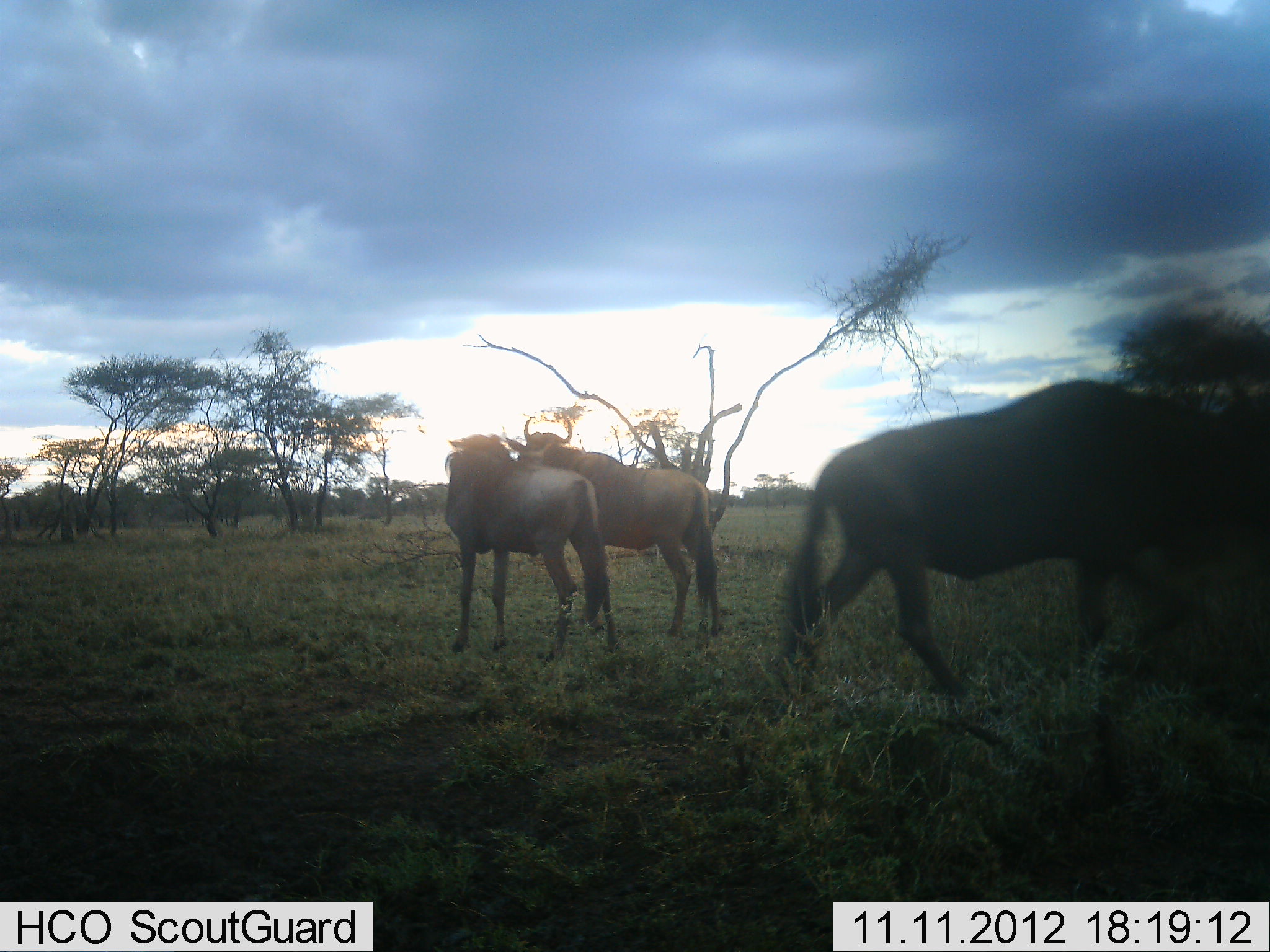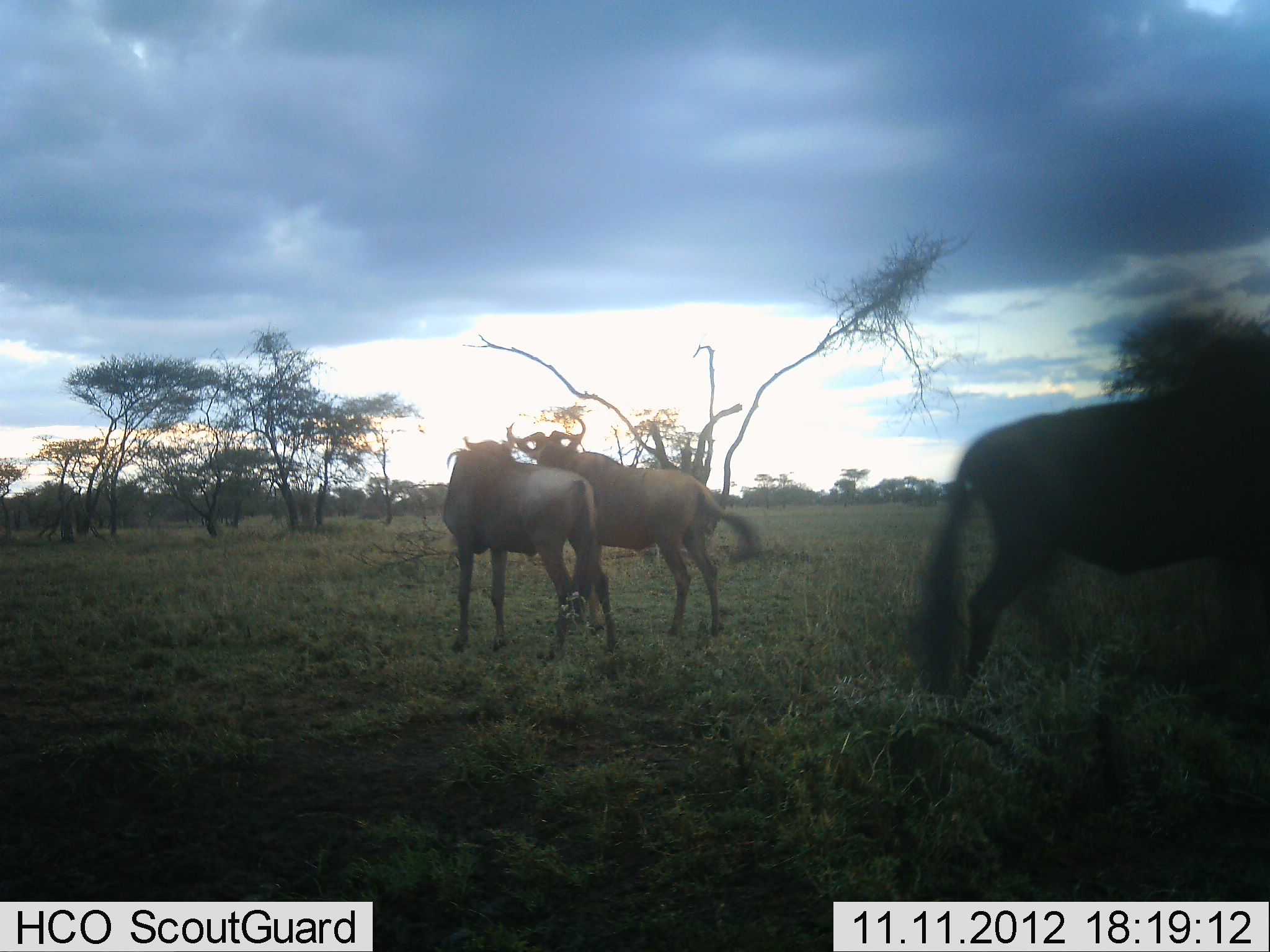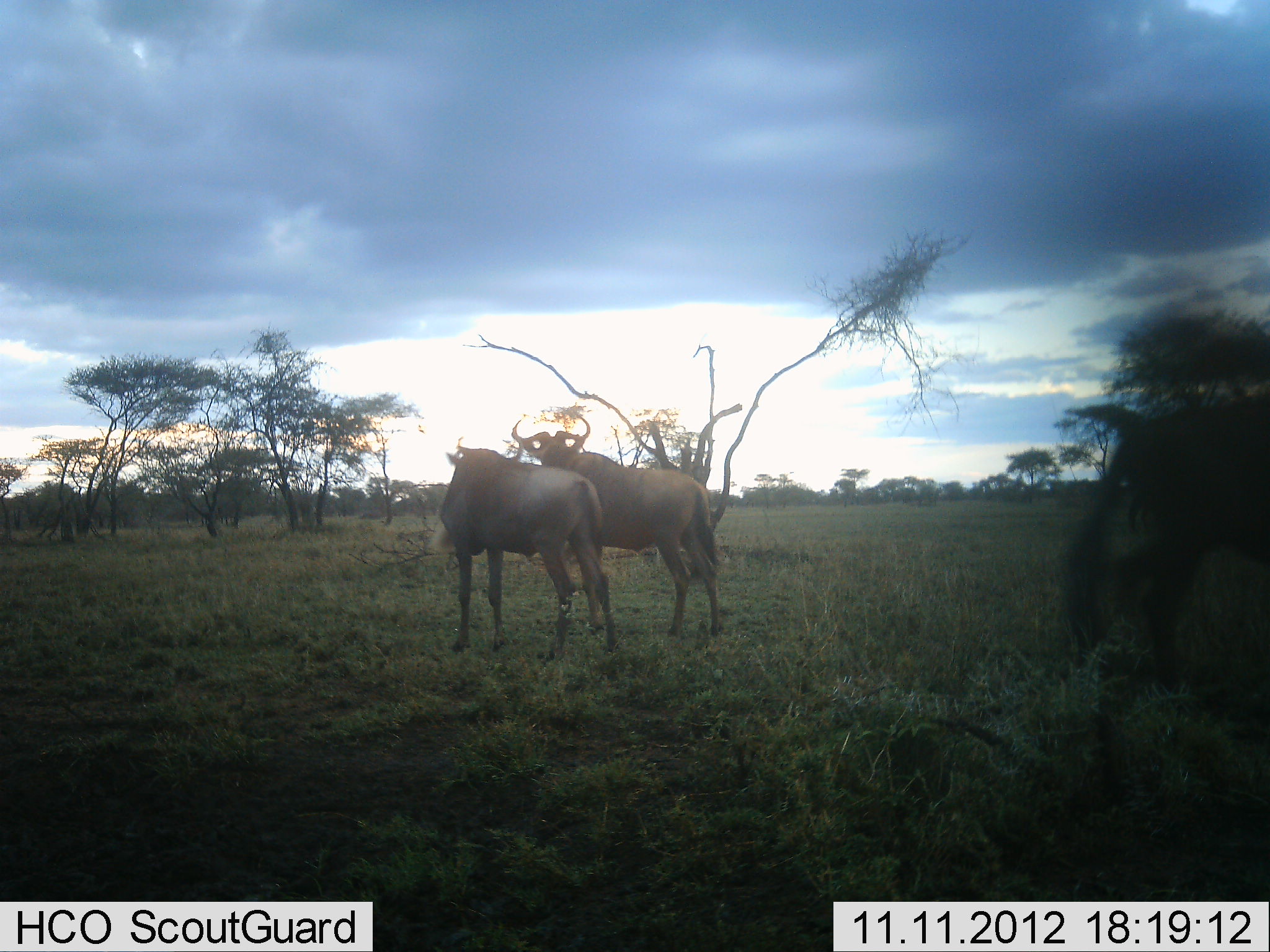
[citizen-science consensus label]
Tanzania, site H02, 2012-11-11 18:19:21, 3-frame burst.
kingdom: Animalia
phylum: Chordata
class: Mammalia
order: Artiodactyla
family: Bovidae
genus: Connochaetes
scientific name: Connochaetes taurinus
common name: blue wildebeest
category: wildebeest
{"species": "wildebeest (blue wildebeest) (Connochaetes taurinus)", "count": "3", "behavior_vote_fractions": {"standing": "60%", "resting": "0%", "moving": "90%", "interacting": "40%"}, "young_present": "0%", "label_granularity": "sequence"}